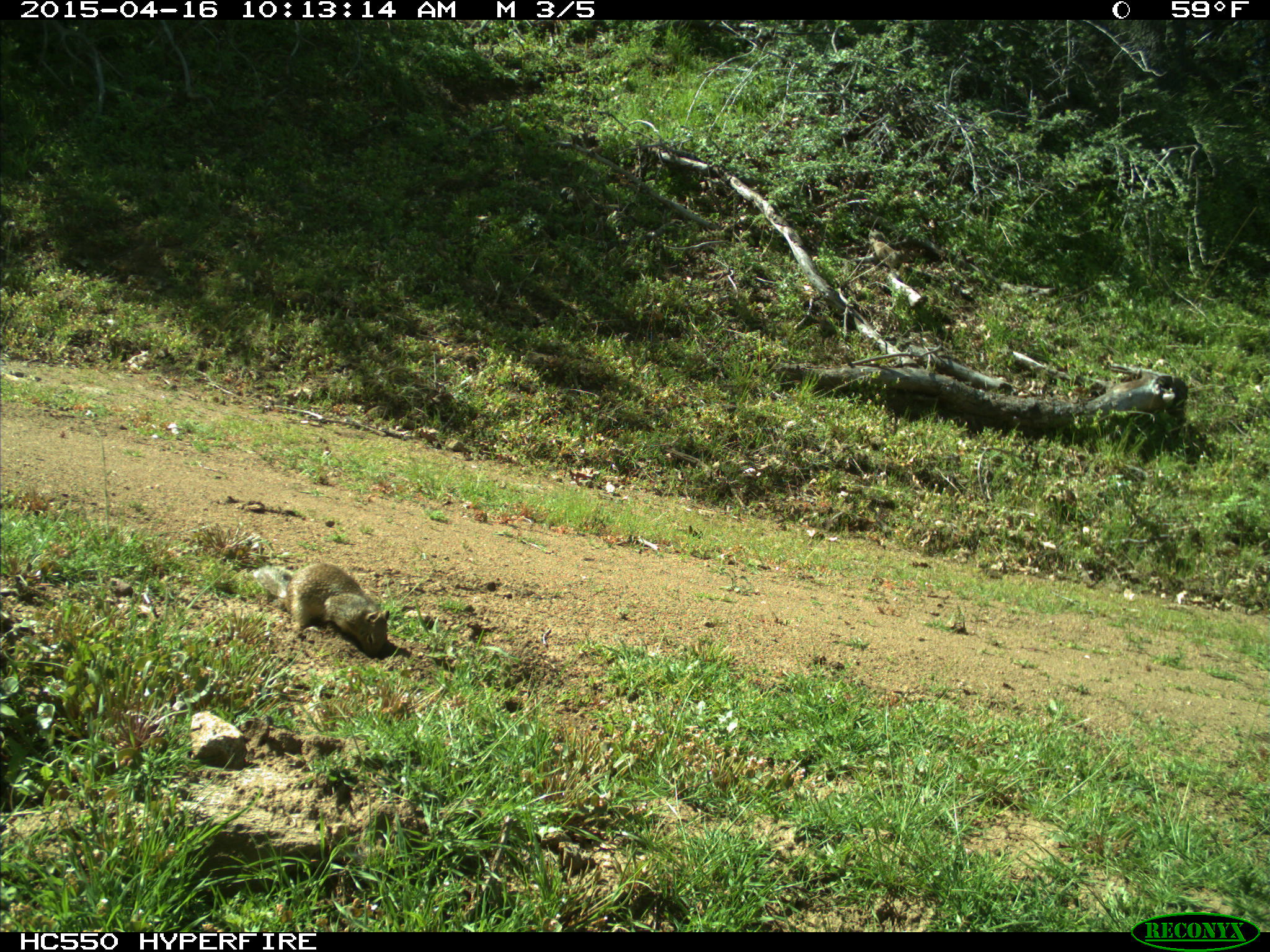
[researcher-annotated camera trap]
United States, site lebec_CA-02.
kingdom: Animalia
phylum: Chordata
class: Mammalia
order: Rodentia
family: Sciuridae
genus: Otospermophilus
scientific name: Otospermophilus beecheyi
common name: california ground squirrel